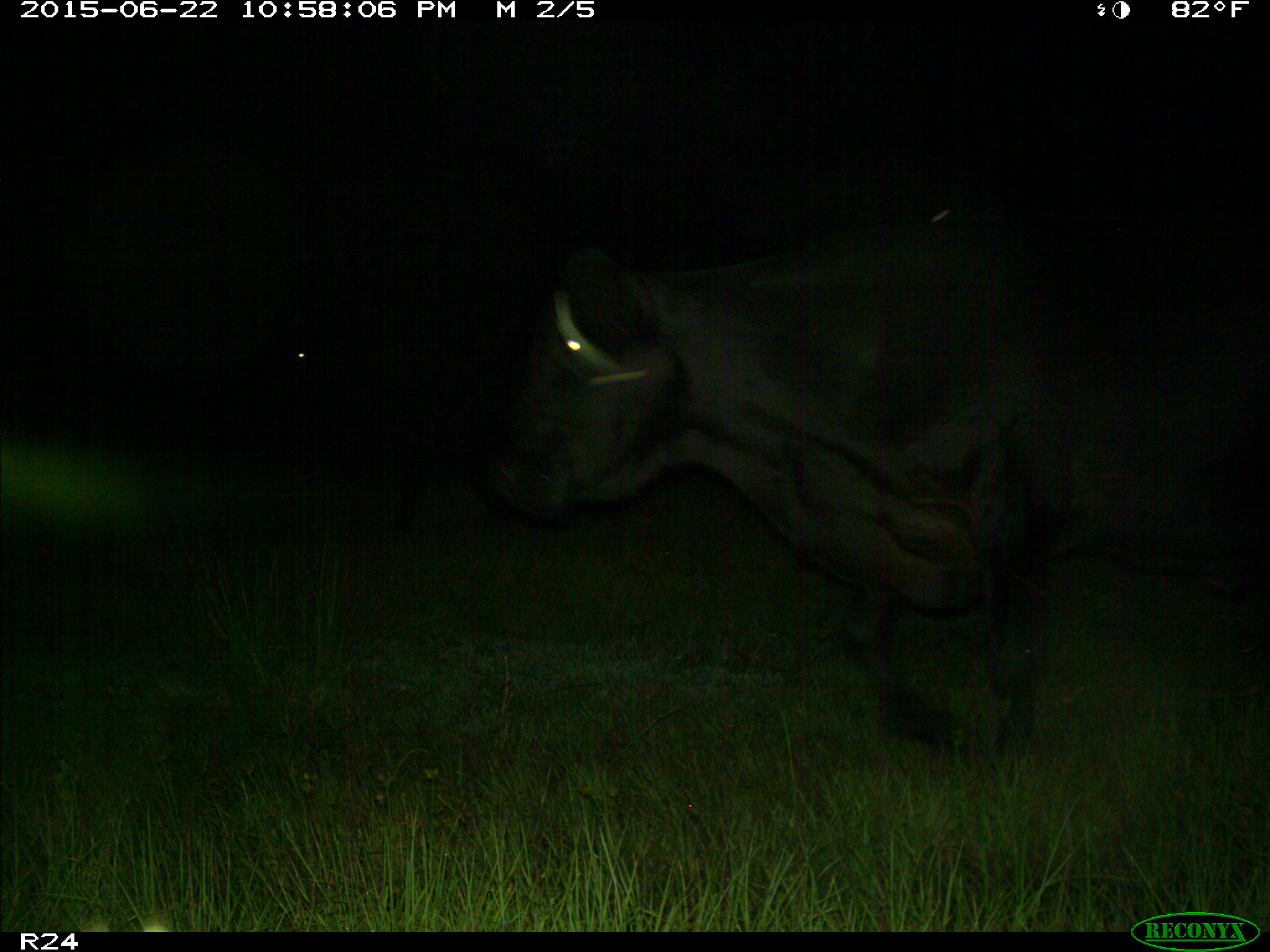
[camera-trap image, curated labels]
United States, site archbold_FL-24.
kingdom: Animalia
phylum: Chordata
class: Mammalia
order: Artiodactyla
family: Bovidae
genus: Bos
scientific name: Bos taurus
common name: domestic cow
Bos taurus (domestic cow).